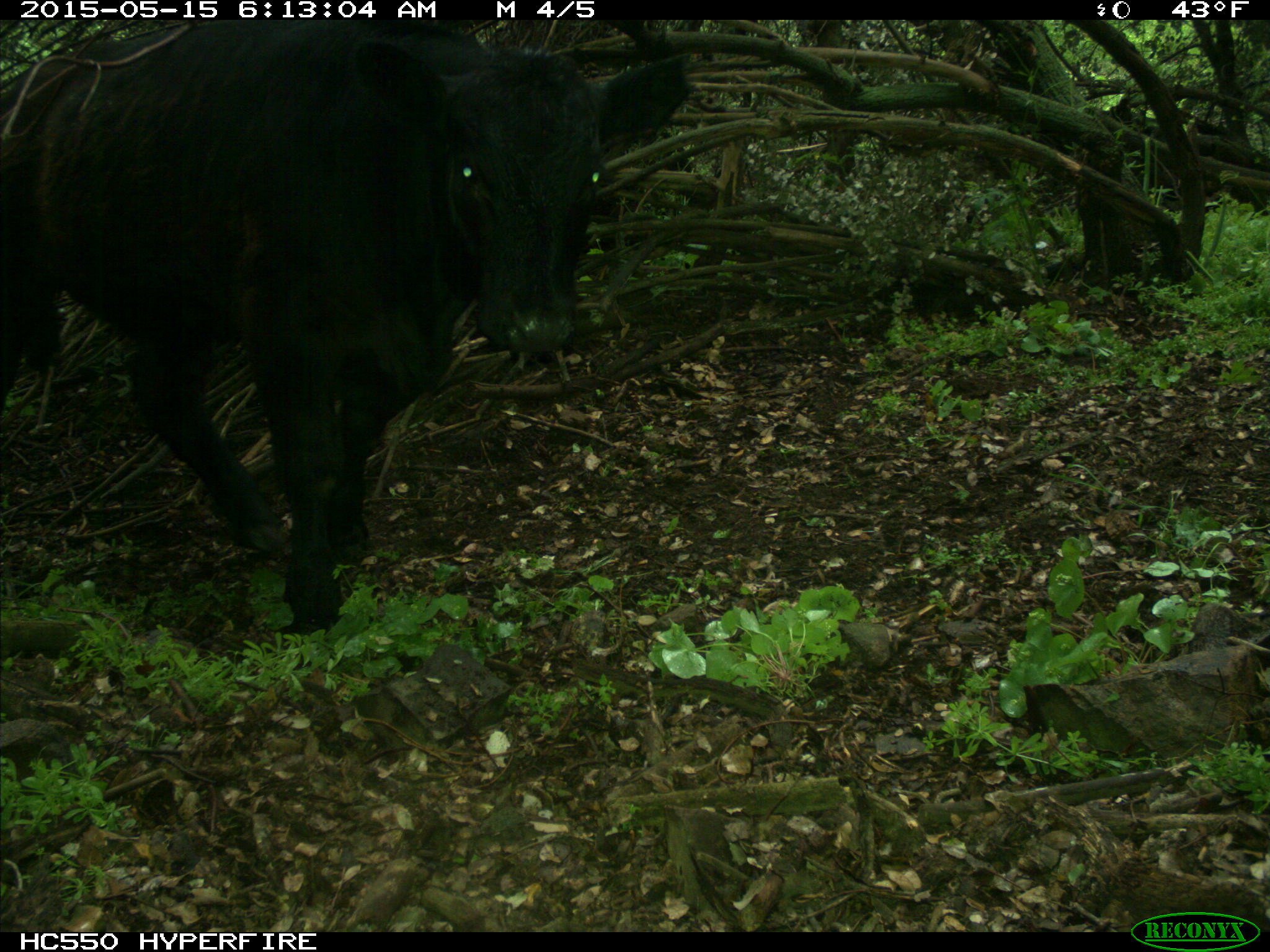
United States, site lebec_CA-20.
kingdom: Animalia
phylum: Chordata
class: Mammalia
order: Artiodactyla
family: Bovidae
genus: Bos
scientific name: Bos taurus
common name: domestic cow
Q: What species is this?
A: Bos taurus (domestic cow).